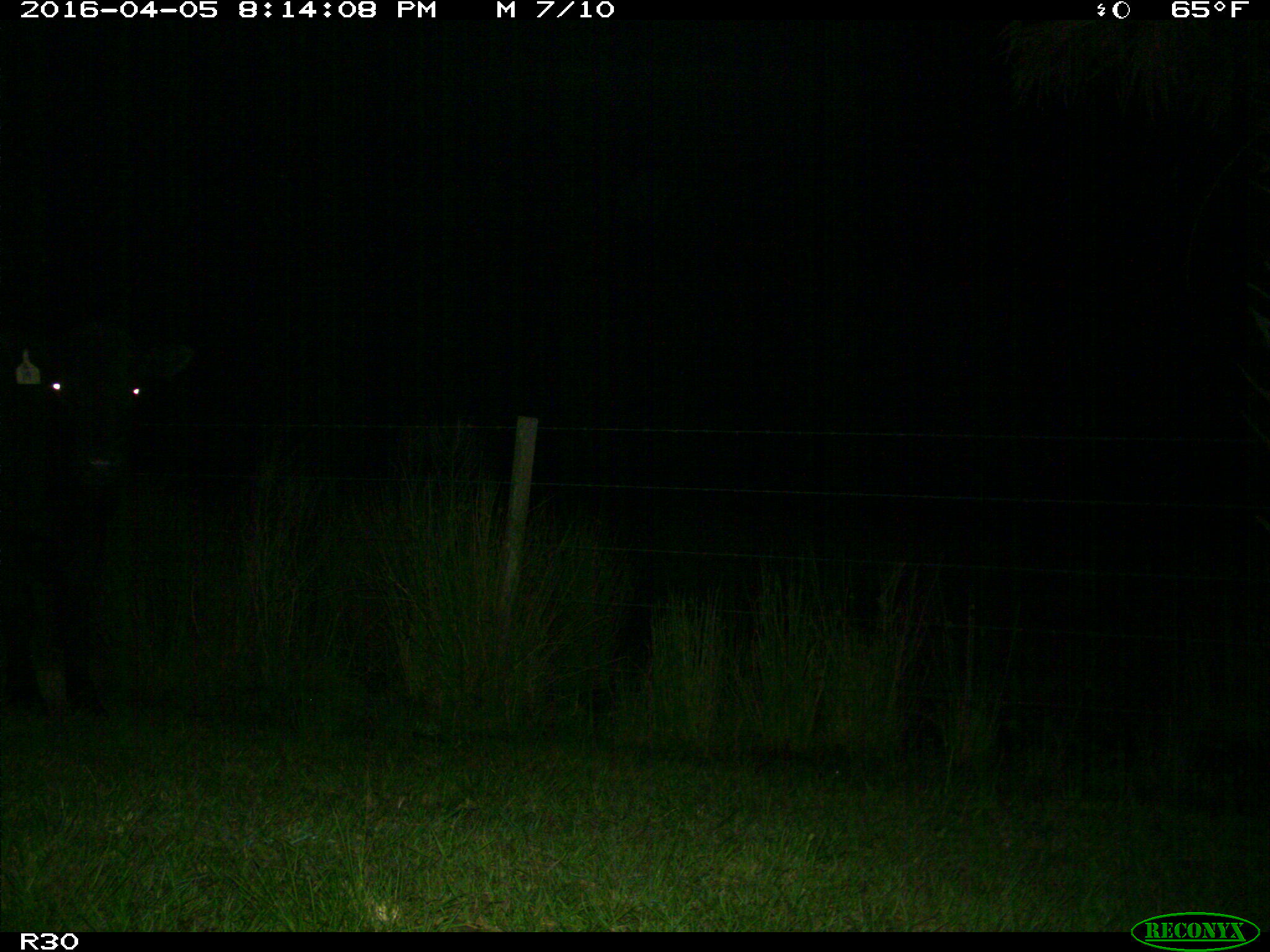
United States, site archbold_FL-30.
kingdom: Animalia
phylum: Chordata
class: Mammalia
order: Artiodactyla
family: Bovidae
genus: Bos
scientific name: Bos taurus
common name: domestic cow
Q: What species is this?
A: Bos taurus (domestic cow).